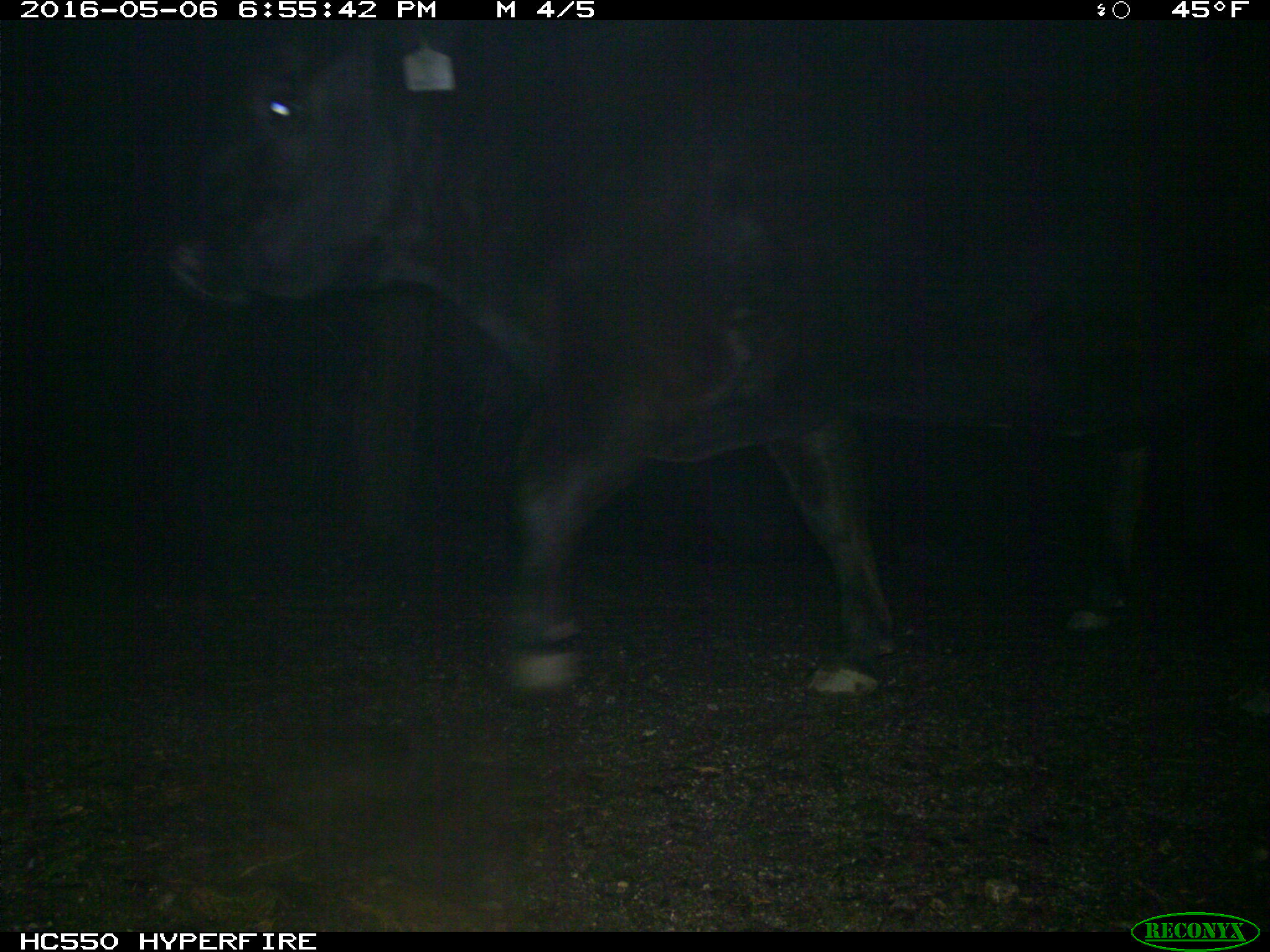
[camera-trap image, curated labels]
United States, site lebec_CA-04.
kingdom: Animalia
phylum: Chordata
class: Mammalia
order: Artiodactyla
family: Bovidae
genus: Bos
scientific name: Bos taurus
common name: domestic cow